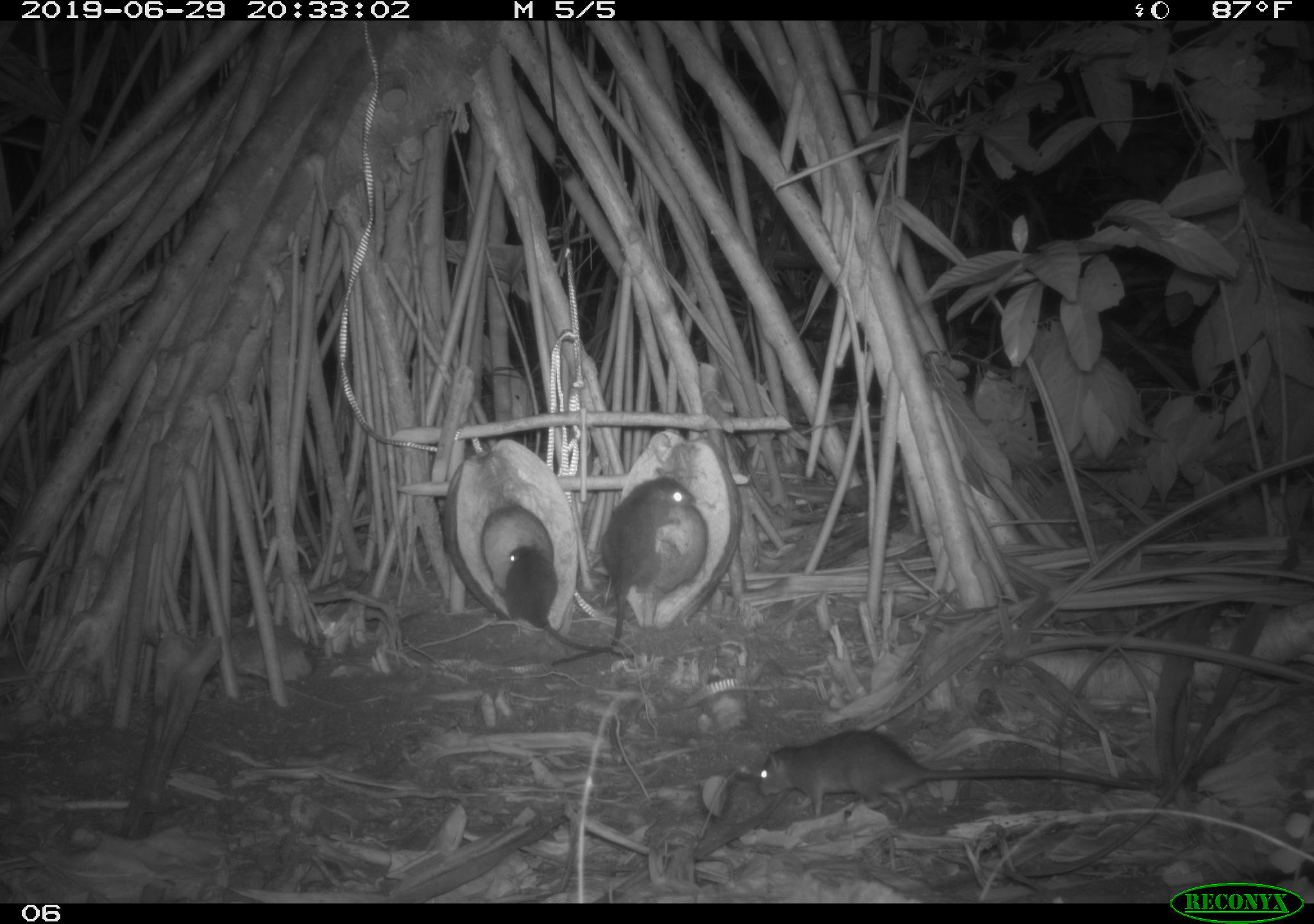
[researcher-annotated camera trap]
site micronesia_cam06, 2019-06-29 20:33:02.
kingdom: Animalia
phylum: Chordata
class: Mammalia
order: Rodentia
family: Muridae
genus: Rattus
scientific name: Rattus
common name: rat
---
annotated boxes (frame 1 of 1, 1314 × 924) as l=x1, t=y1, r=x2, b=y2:
rat: l=752, t=724, r=1152, b=821; l=552, t=474, r=694, b=672; l=495, t=536, r=647, b=674